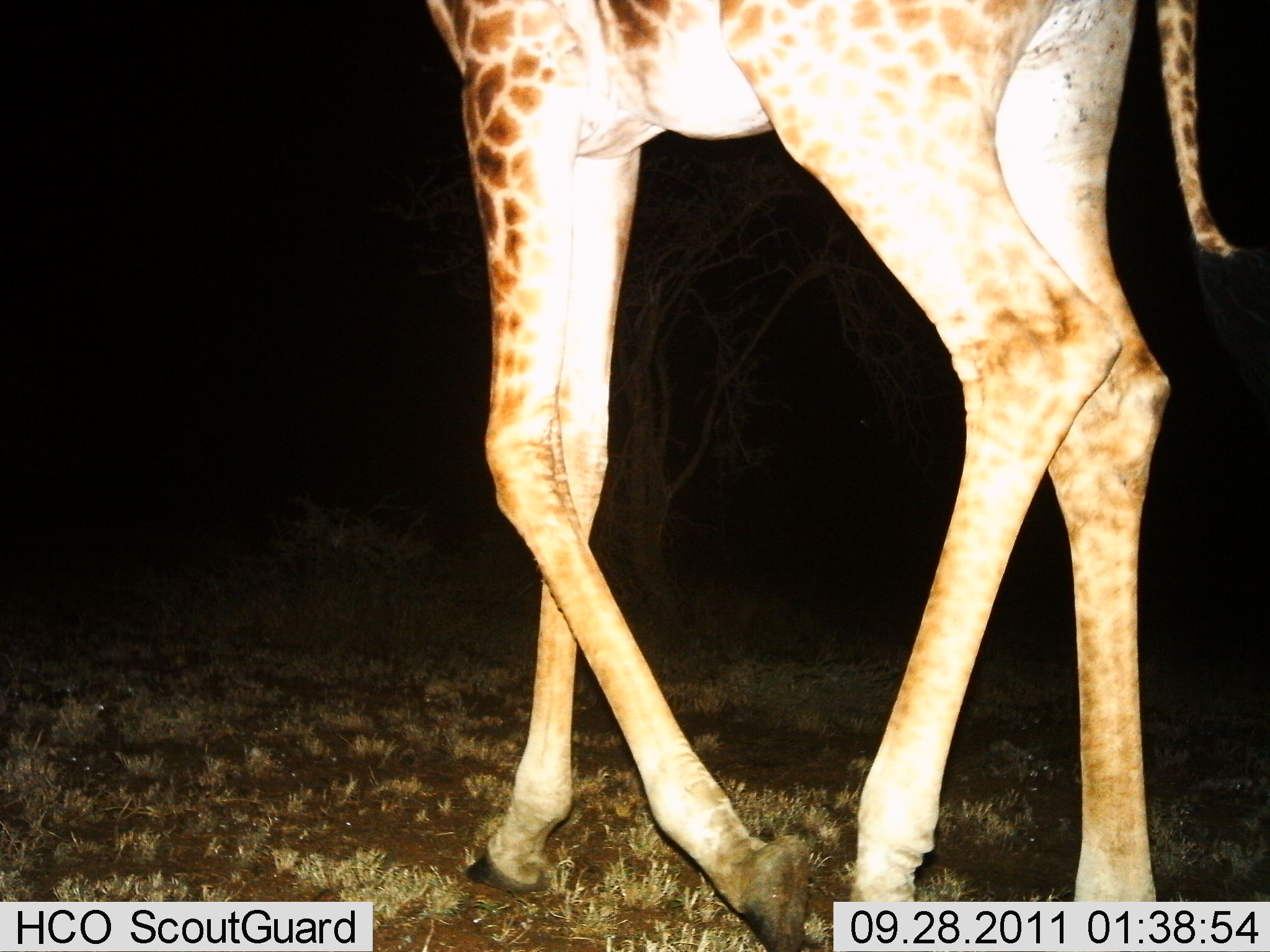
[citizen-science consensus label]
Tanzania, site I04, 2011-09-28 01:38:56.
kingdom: Animalia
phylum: Chordata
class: Mammalia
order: Artiodactyla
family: Giraffidae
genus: Giraffa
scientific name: Giraffa camelopardalis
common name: giraffe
Giraffe (Giraffa camelopardalis), count 1. Behavior (volunteer vote fractions): standing 15%, resting 0%, moving 92%, interacting 0%. Young present (vote fraction): 0%. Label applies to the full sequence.